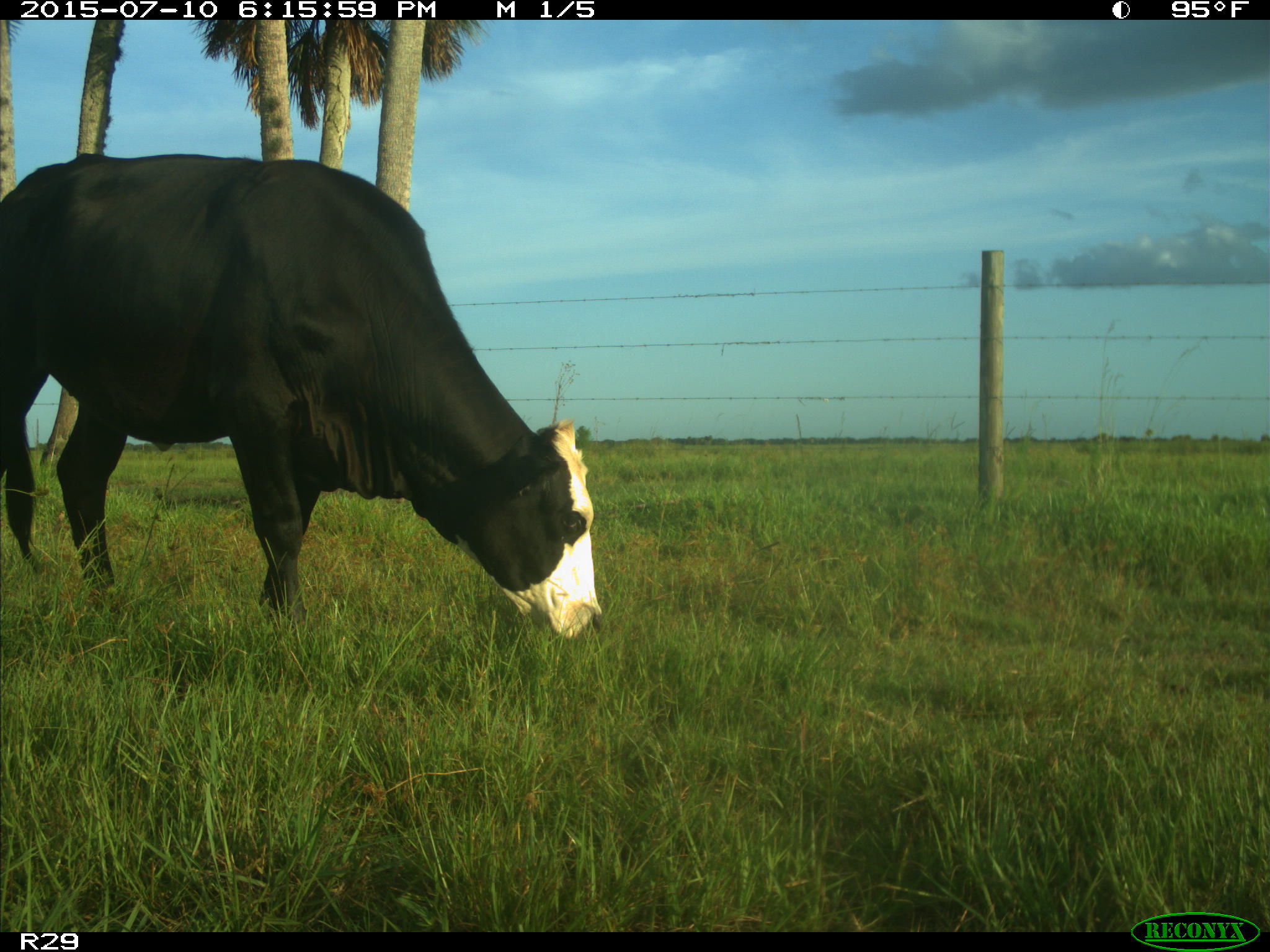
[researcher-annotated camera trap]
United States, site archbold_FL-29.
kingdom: Animalia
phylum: Chordata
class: Mammalia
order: Artiodactyla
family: Bovidae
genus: Bos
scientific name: Bos taurus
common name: domestic cow